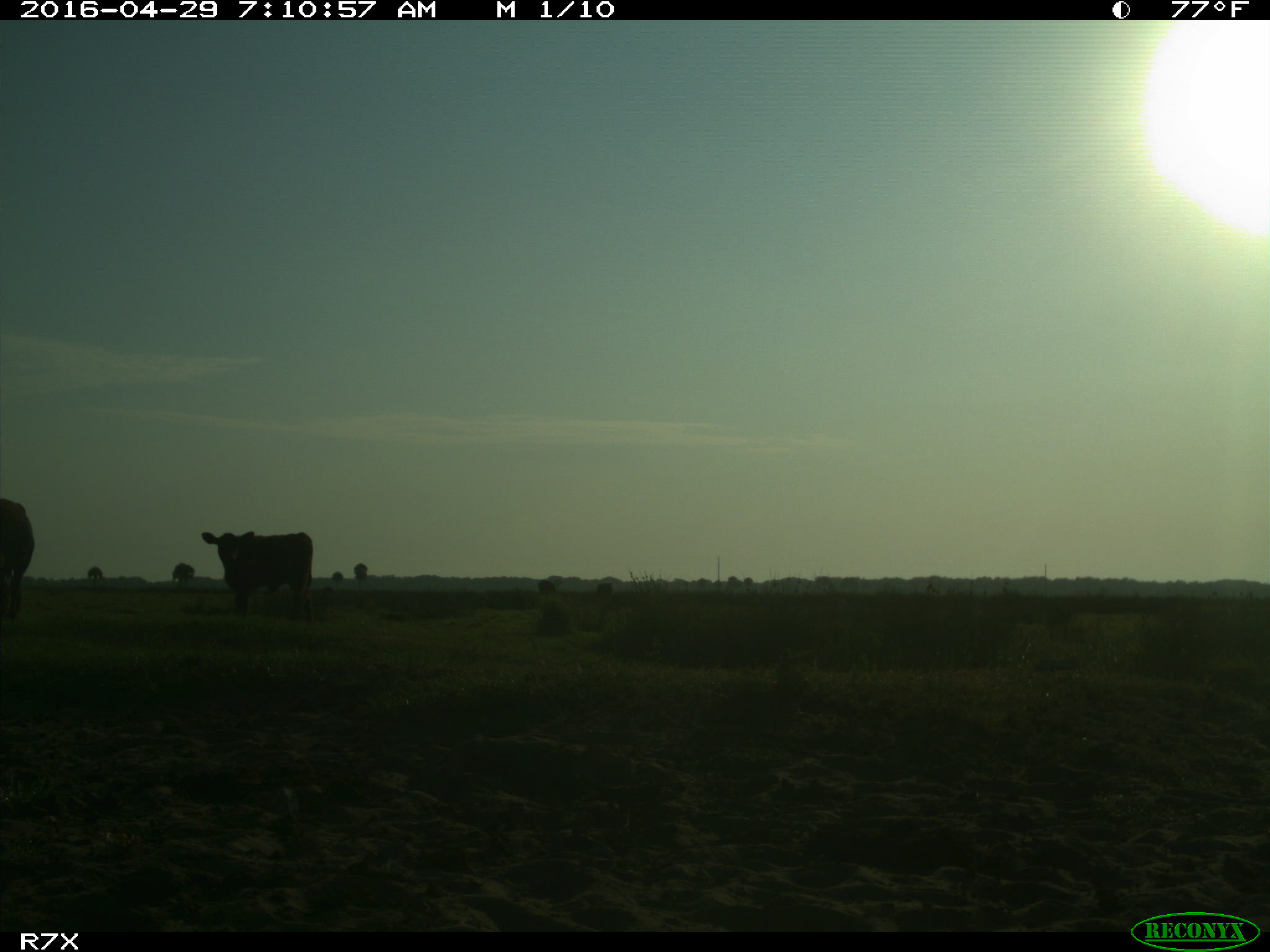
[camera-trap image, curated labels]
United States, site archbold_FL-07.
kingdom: Animalia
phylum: Chordata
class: Mammalia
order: Artiodactyla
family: Bovidae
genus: Bos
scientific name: Bos taurus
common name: domestic cow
Bos taurus (domestic cow).